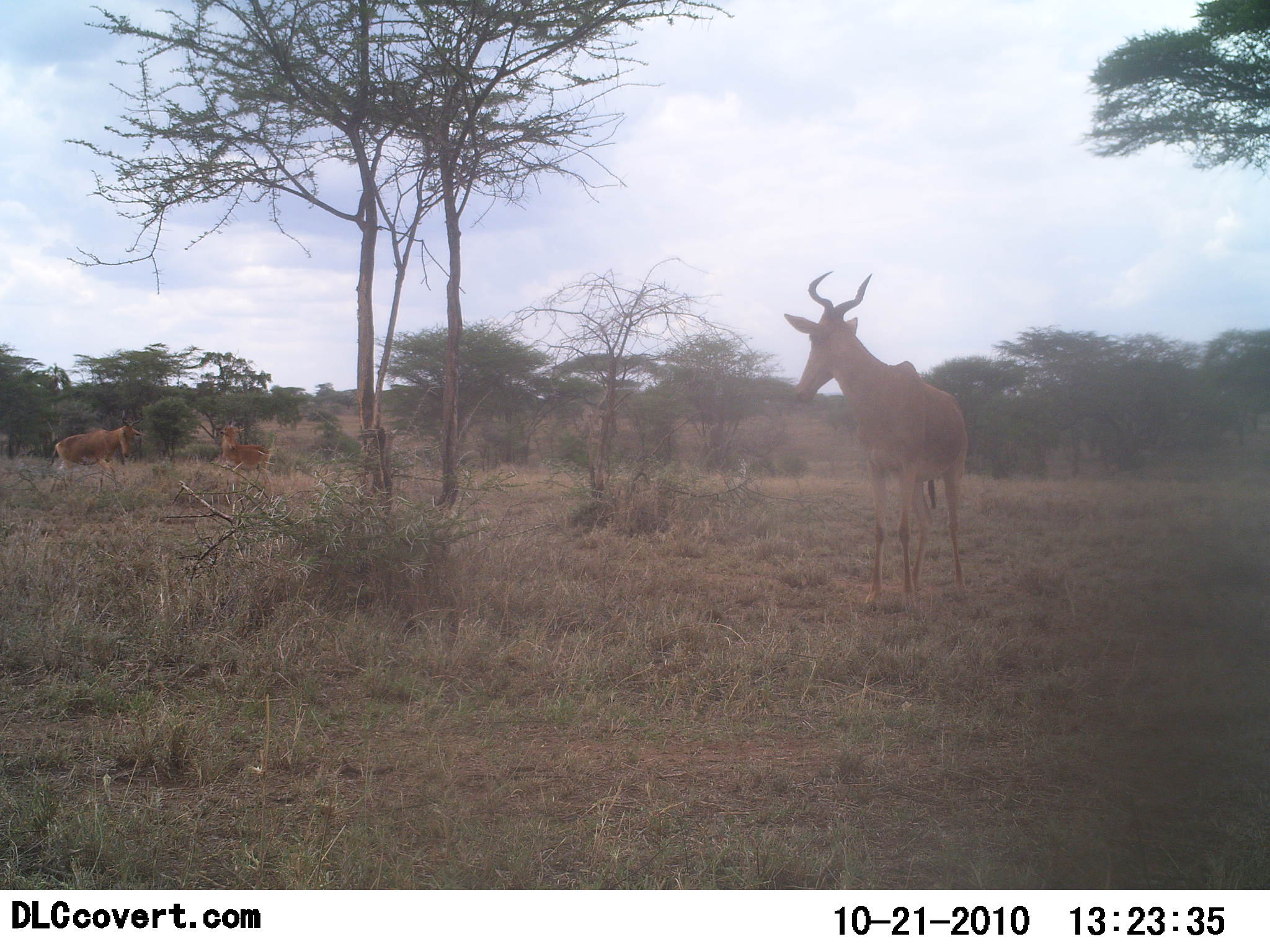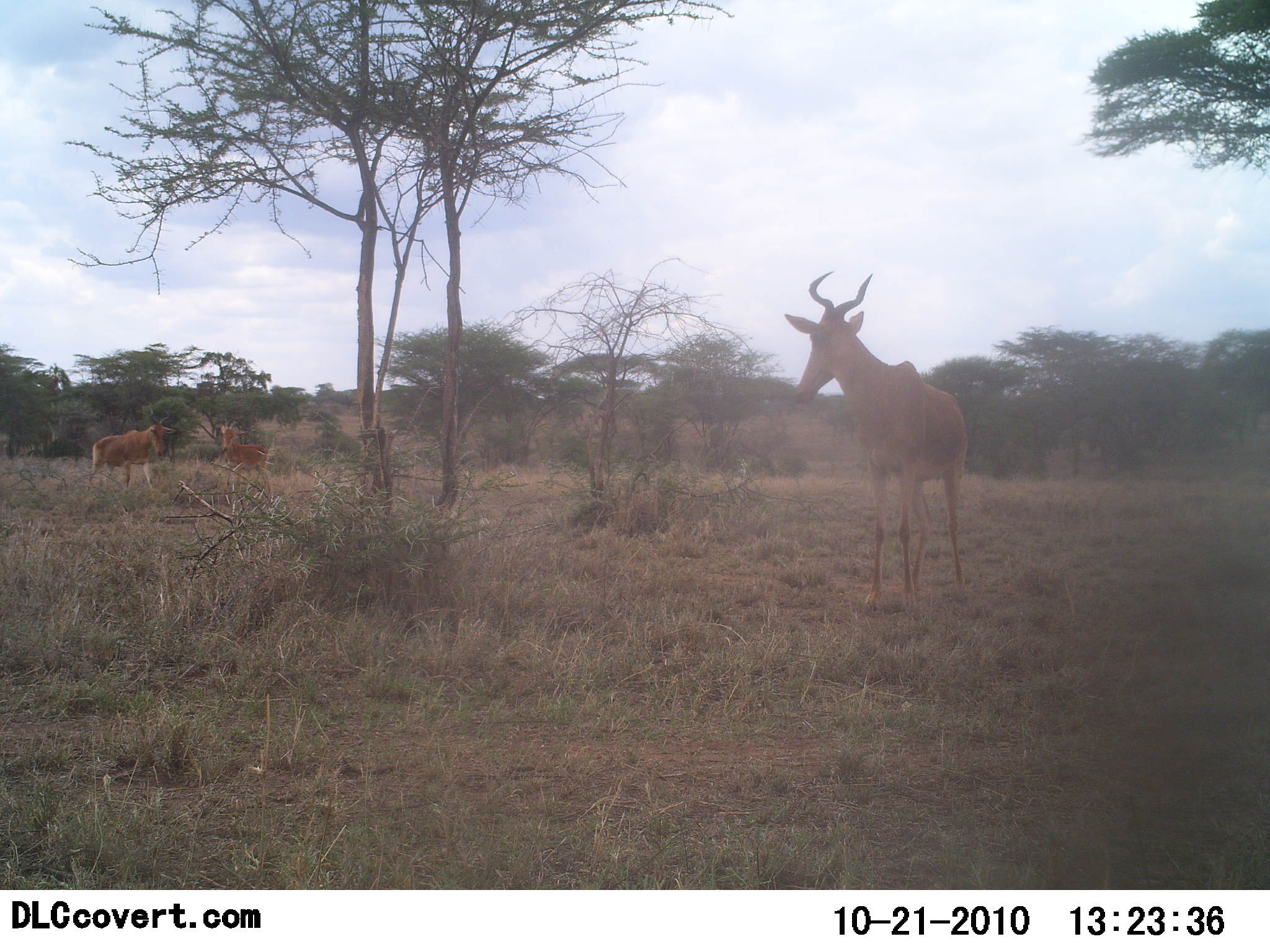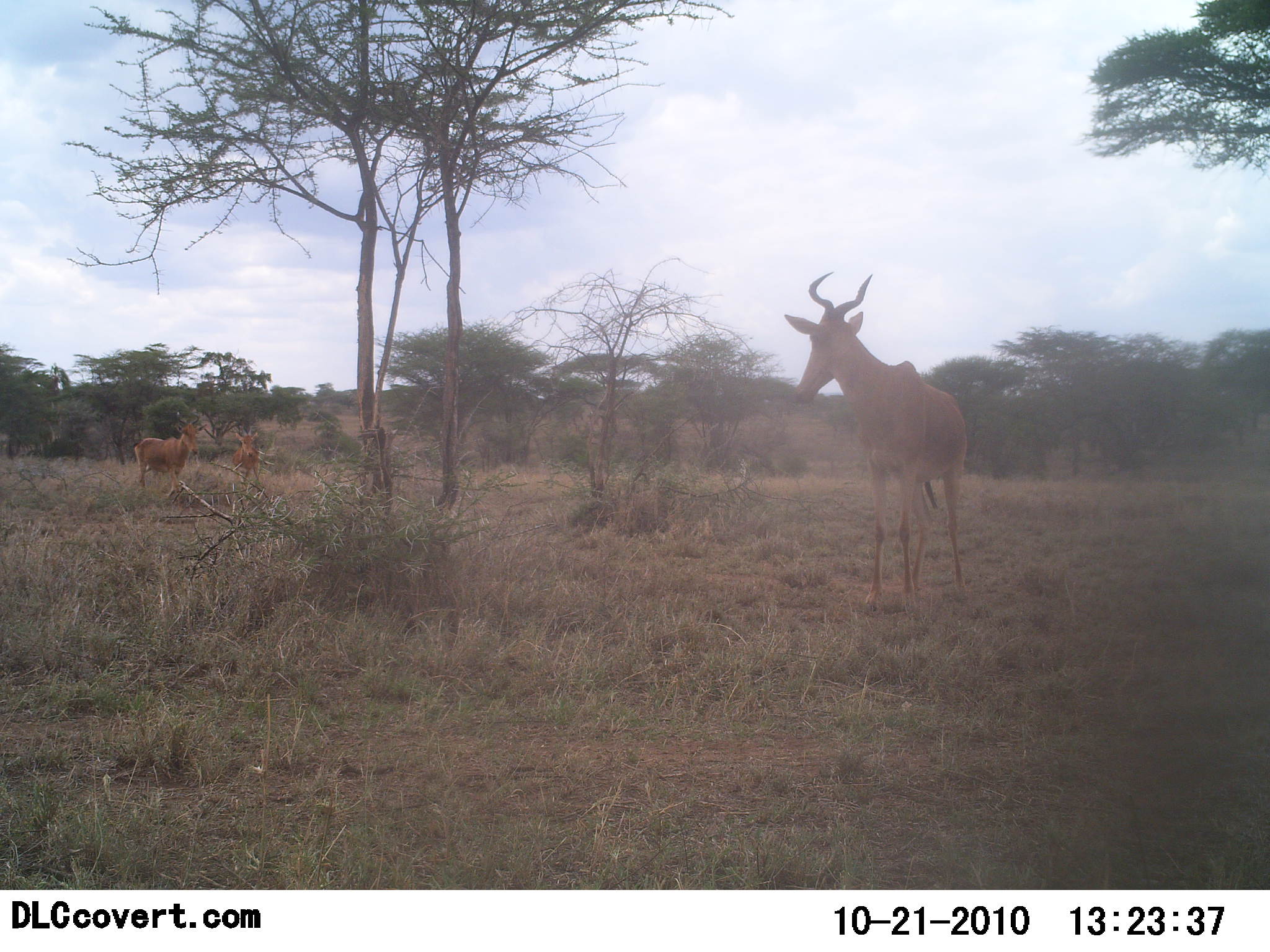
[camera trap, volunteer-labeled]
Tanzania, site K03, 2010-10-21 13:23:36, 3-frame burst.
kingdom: Animalia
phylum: Chordata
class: Mammalia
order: Artiodactyla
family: Bovidae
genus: Alcelaphus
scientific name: Alcelaphus buselaphus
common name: hartebeest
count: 3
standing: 81%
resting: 6%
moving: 56%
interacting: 12%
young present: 6%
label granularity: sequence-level